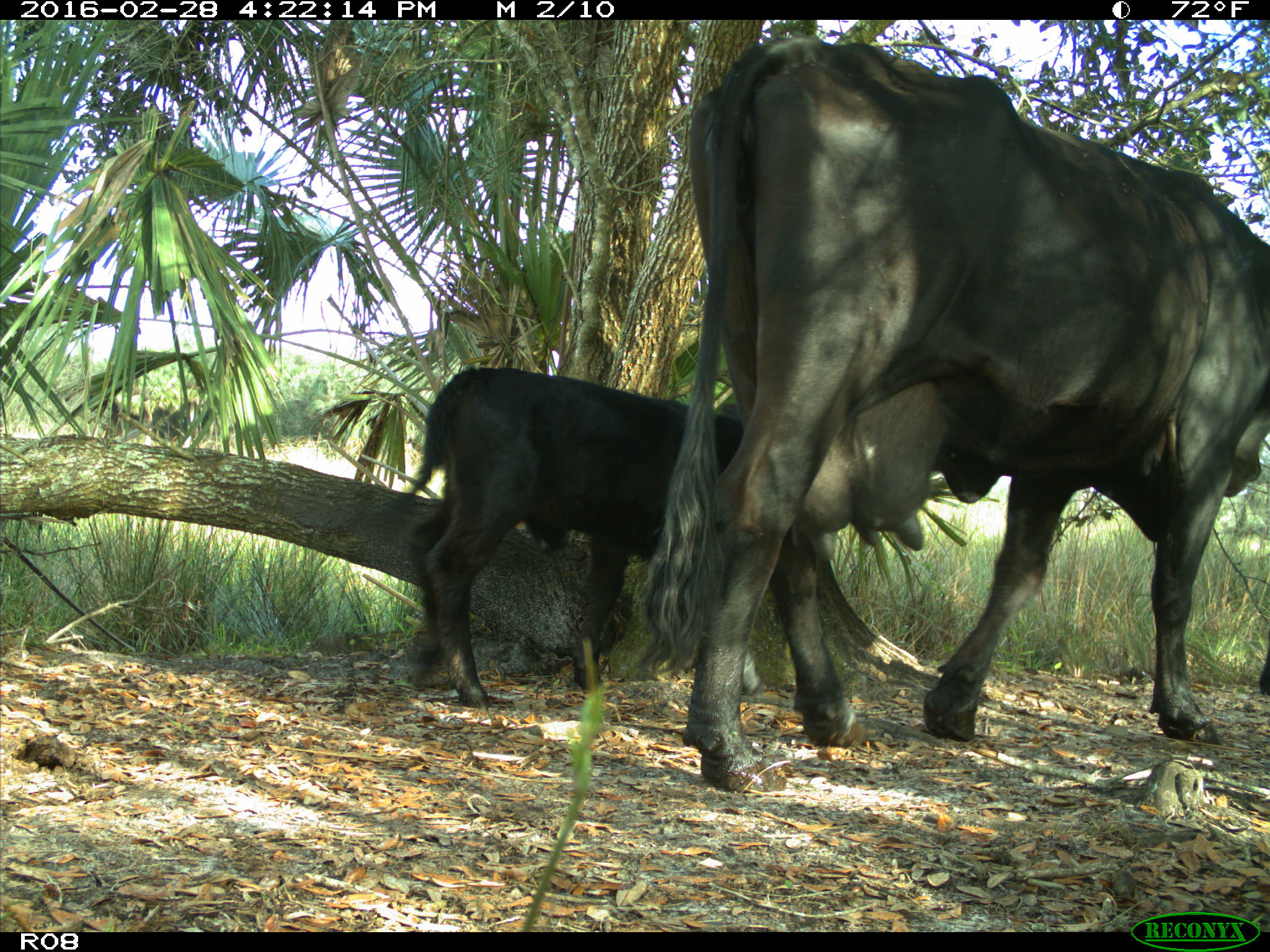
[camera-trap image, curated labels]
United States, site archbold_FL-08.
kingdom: Animalia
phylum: Chordata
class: Mammalia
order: Artiodactyla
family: Bovidae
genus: Bos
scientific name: Bos taurus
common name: domestic cow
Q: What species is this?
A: Bos taurus (domestic cow).